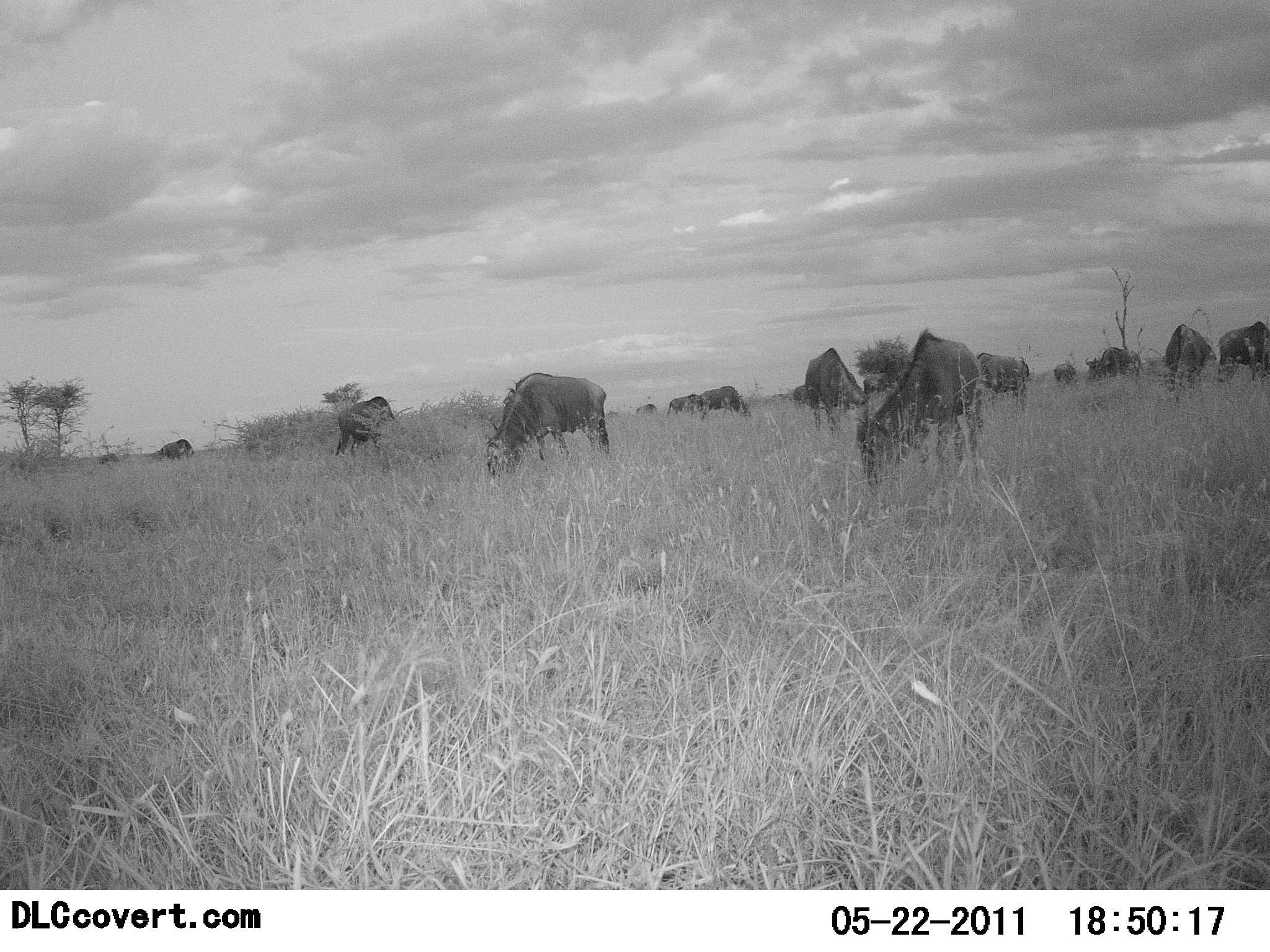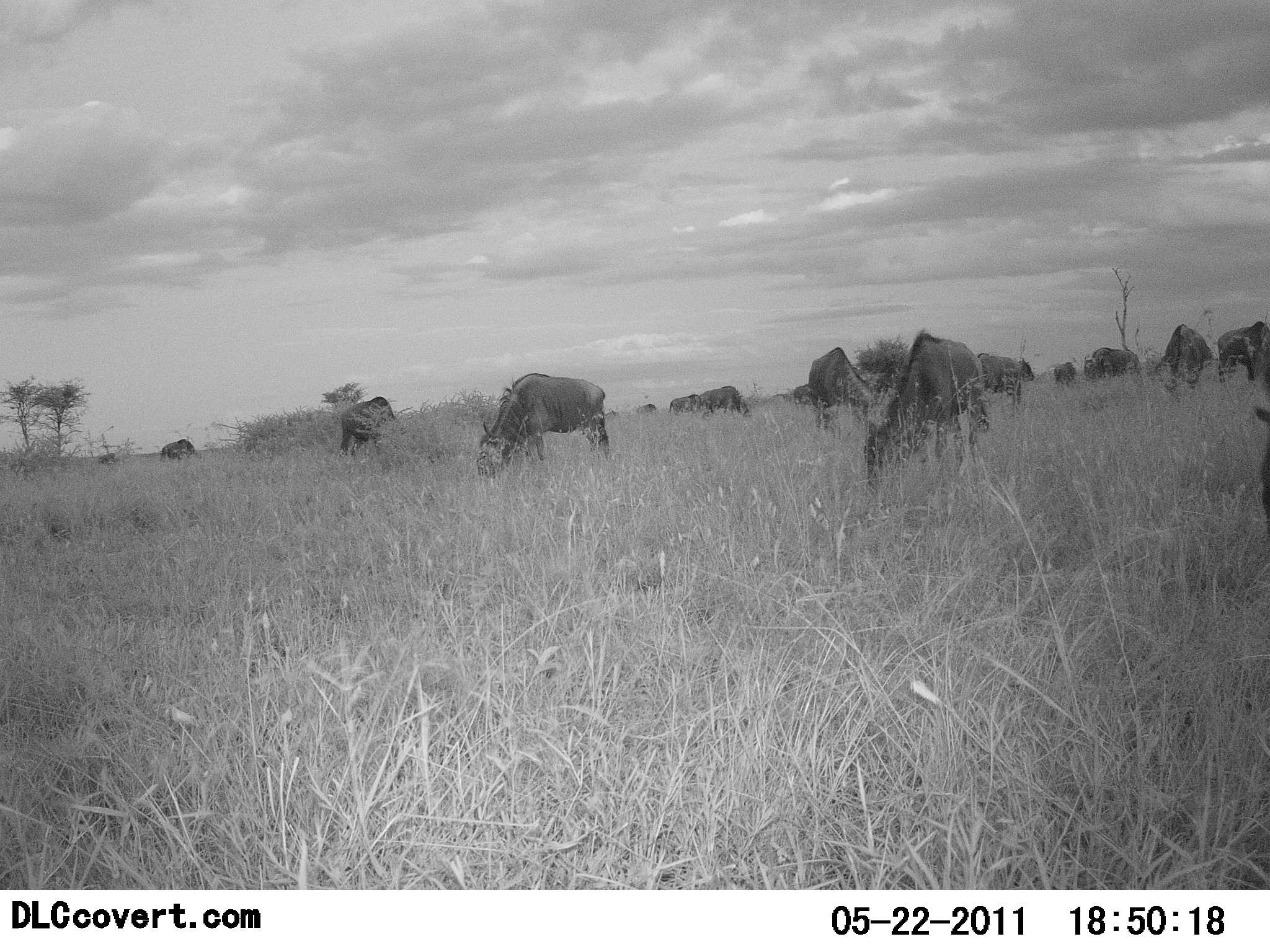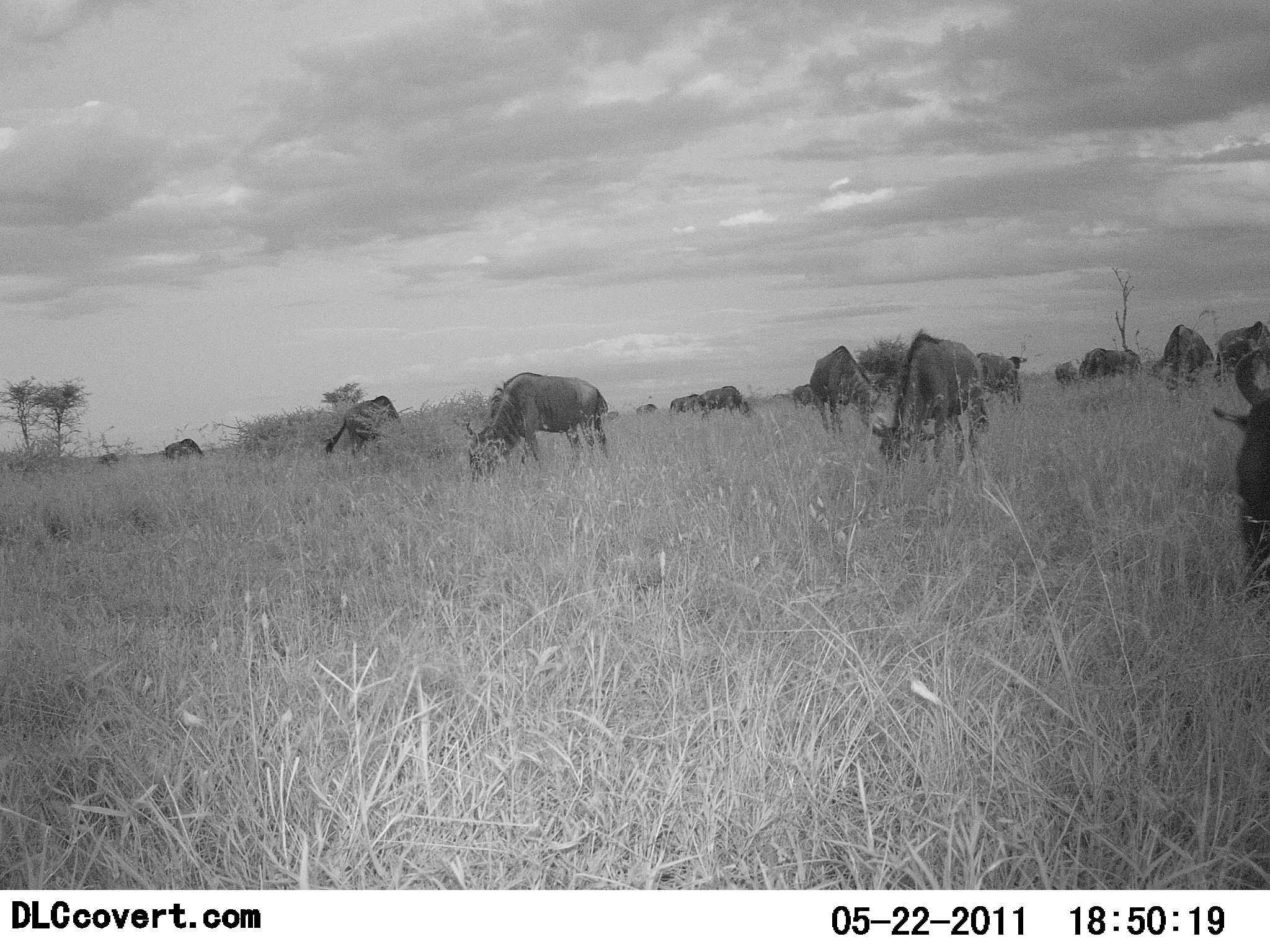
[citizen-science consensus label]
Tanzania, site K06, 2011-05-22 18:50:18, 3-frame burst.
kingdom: Animalia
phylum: Chordata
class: Mammalia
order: Artiodactyla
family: Bovidae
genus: Connochaetes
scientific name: Connochaetes taurinus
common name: blue wildebeest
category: wildebeest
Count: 11-50.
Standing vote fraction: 42%.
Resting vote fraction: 0%.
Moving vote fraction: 25%.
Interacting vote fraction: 0%.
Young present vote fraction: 0%.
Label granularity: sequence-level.